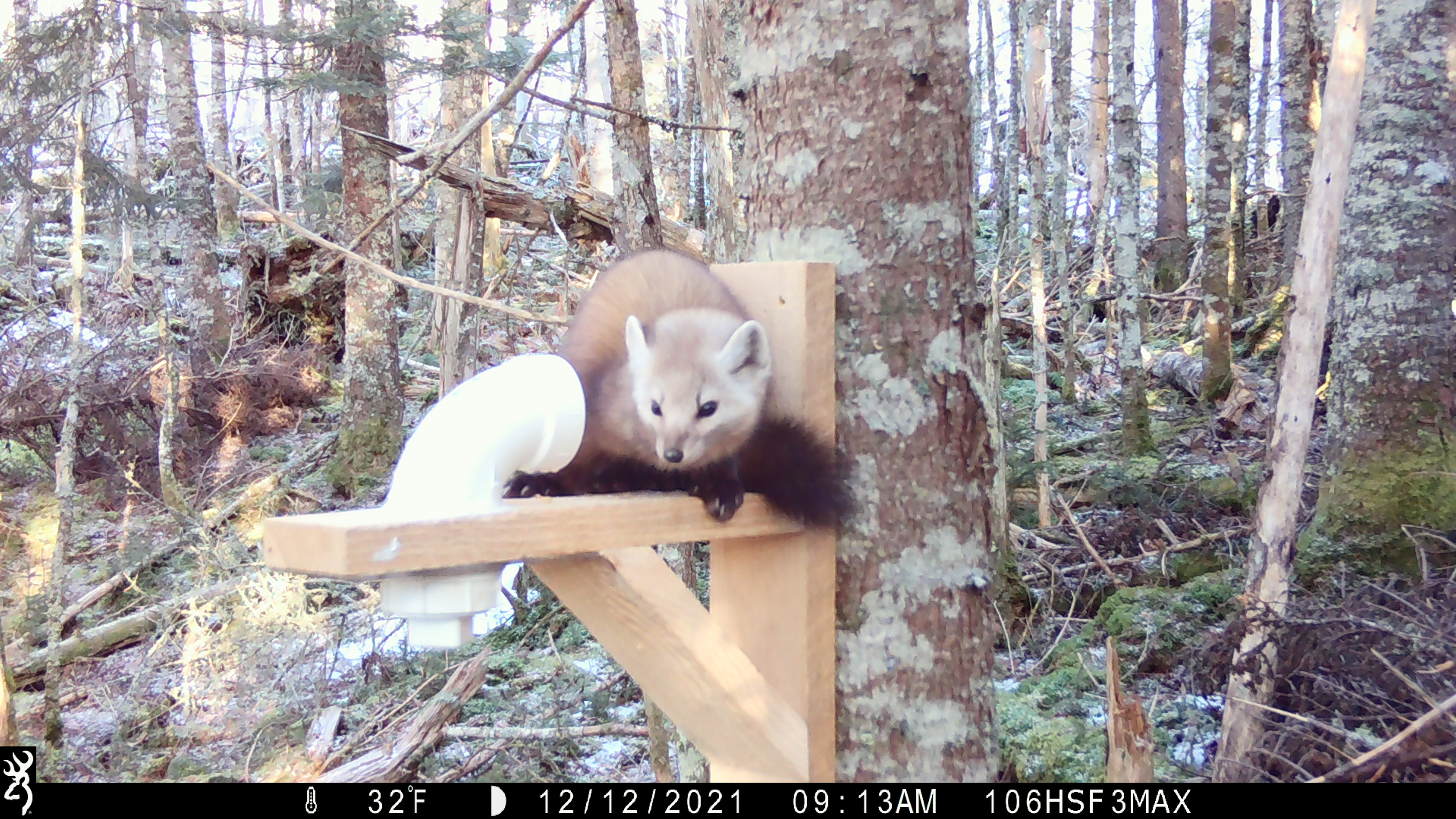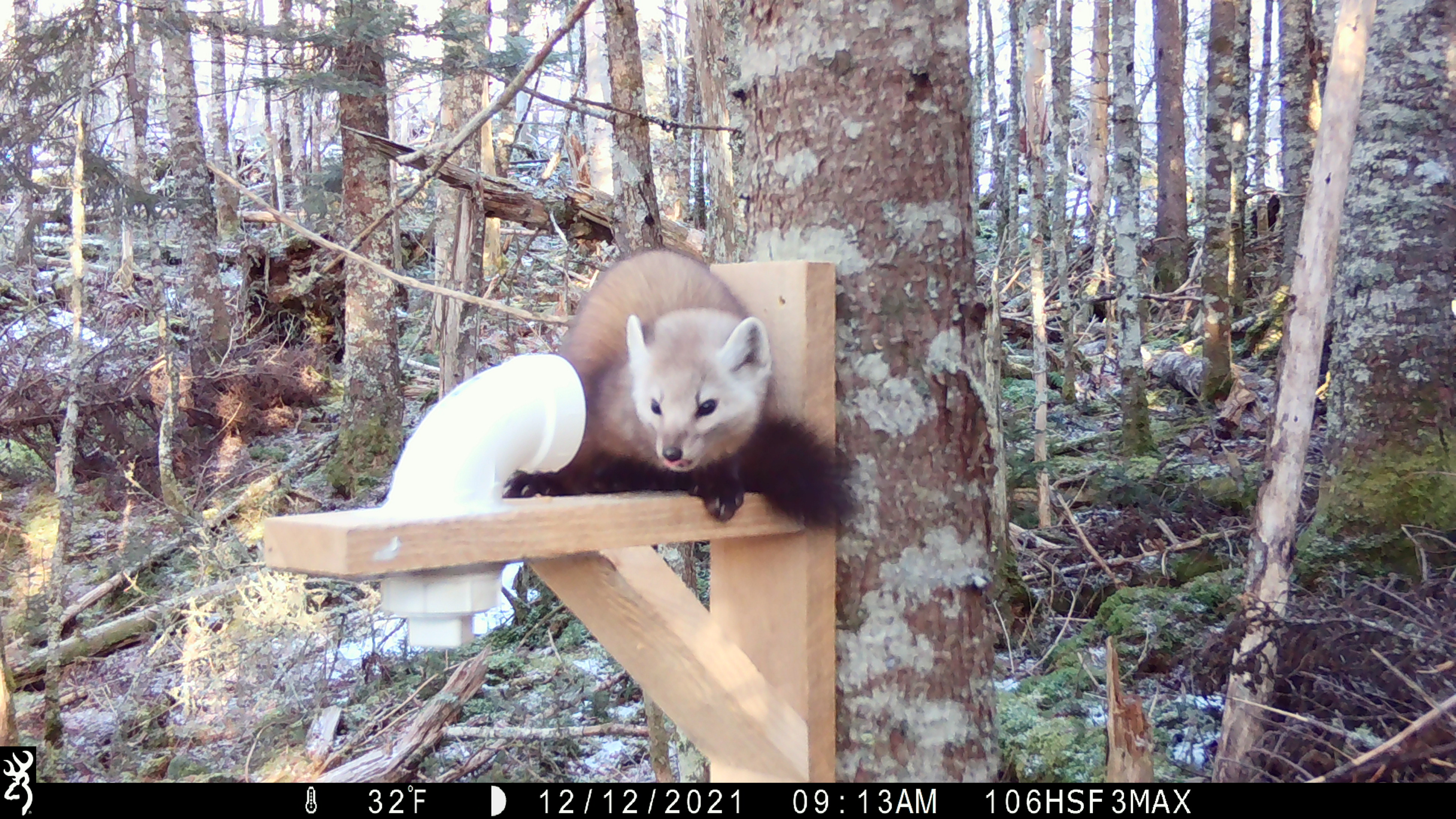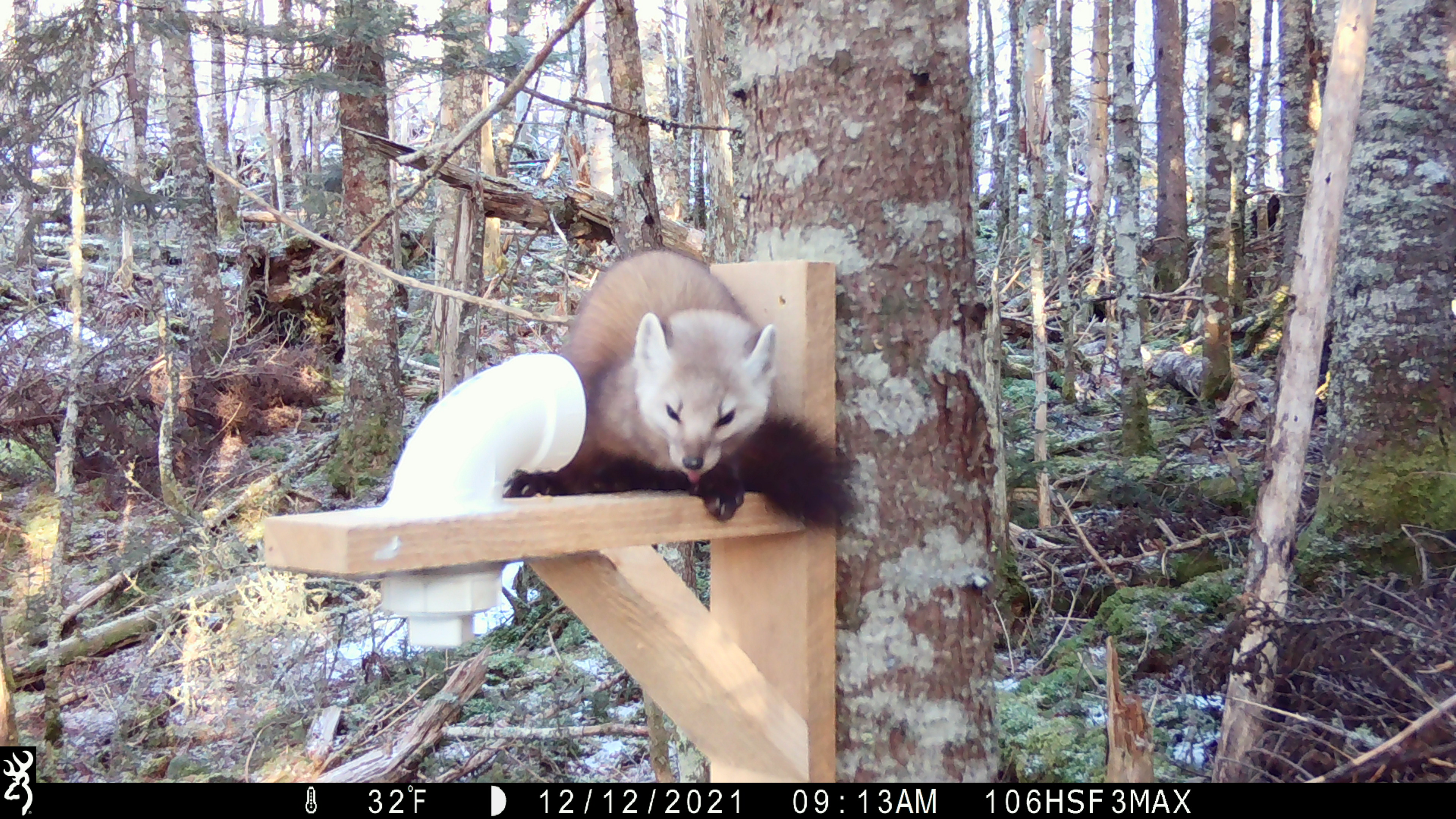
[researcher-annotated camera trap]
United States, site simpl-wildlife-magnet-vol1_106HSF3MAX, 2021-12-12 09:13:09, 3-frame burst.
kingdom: Animalia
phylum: Chordata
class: Mammalia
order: Carnivora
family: Mustelidae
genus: Martes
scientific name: Martes americana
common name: american marten